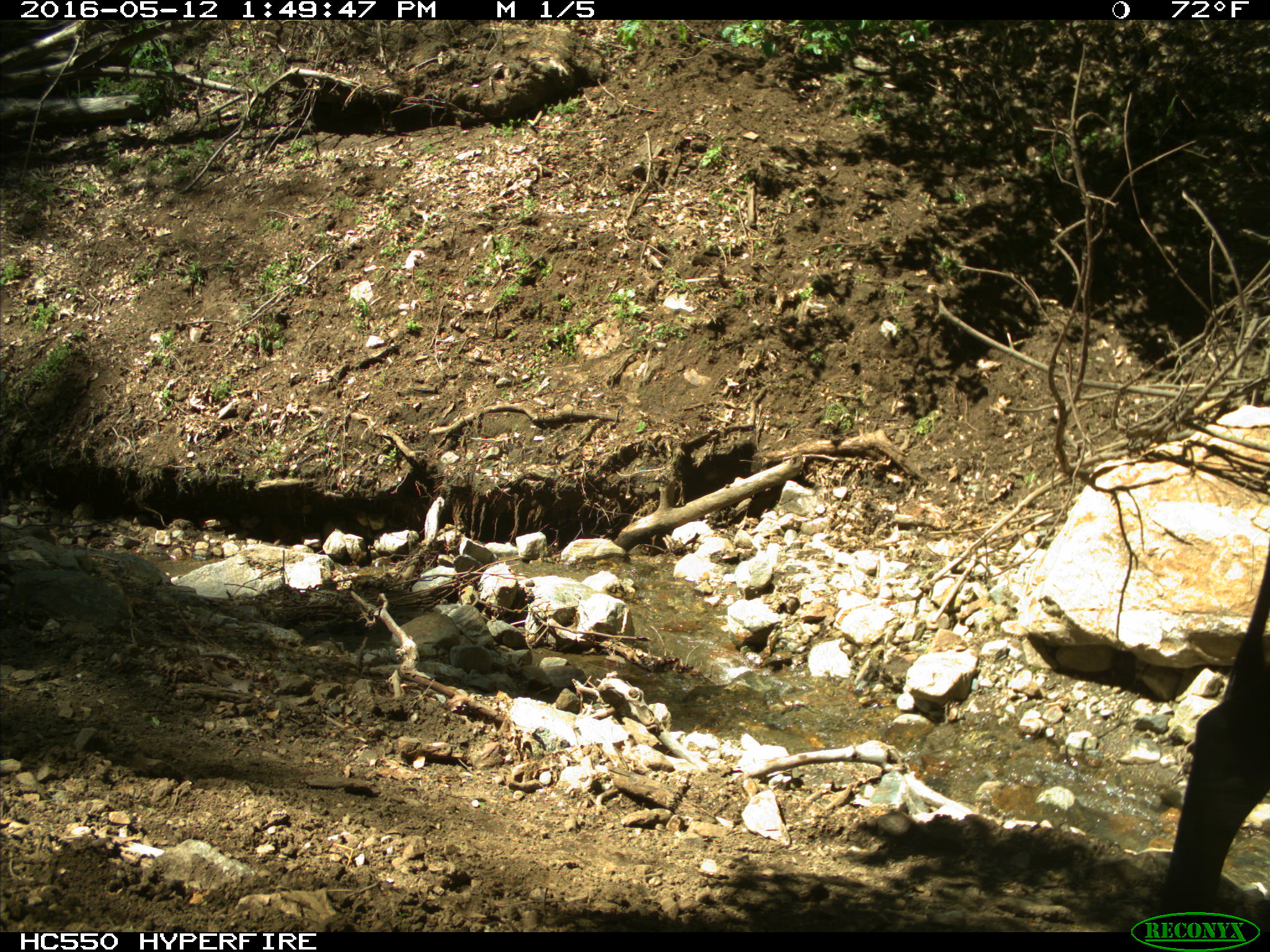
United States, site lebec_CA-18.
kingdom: Animalia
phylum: Chordata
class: Mammalia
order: Artiodactyla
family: Bovidae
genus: Bos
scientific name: Bos taurus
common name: domestic cow